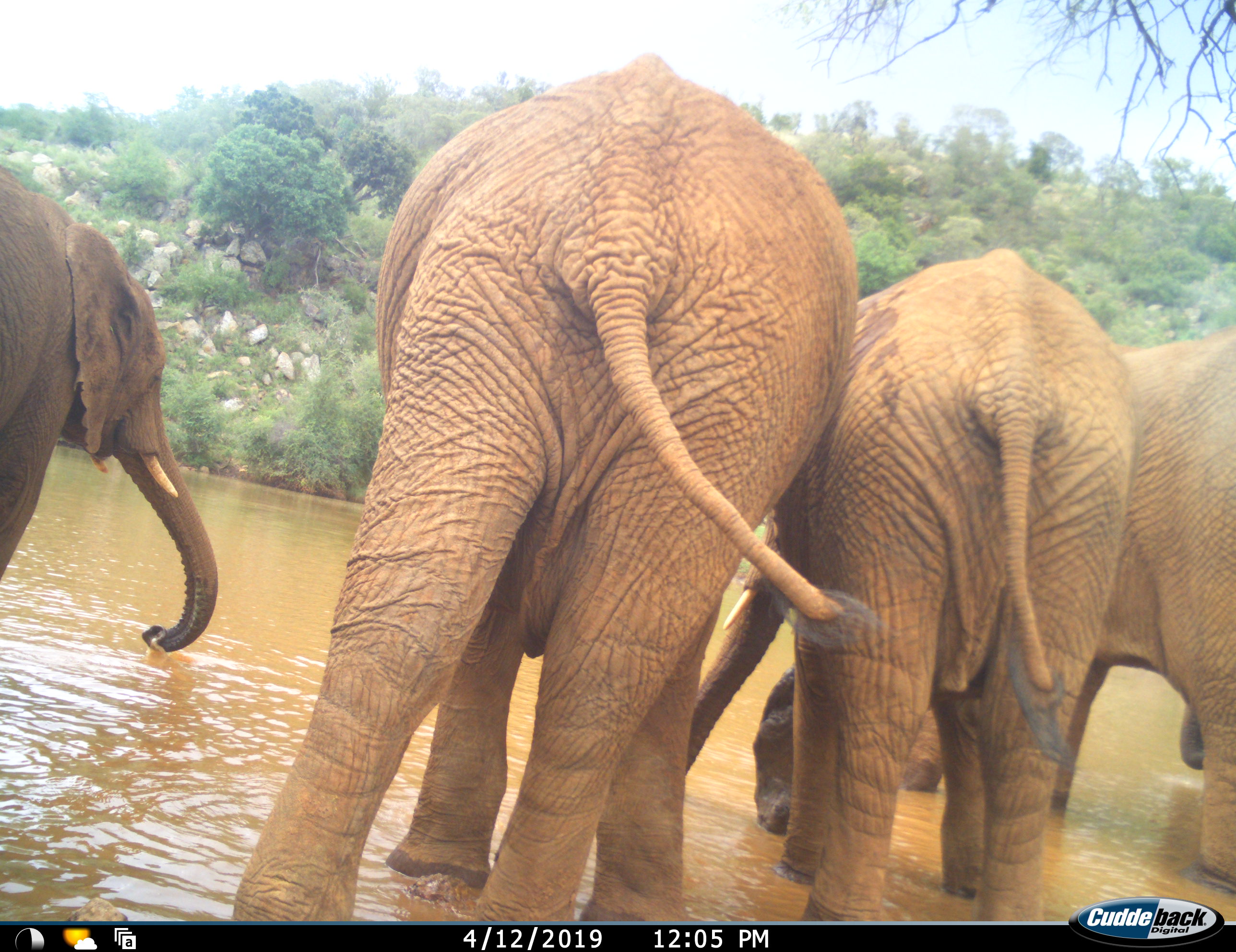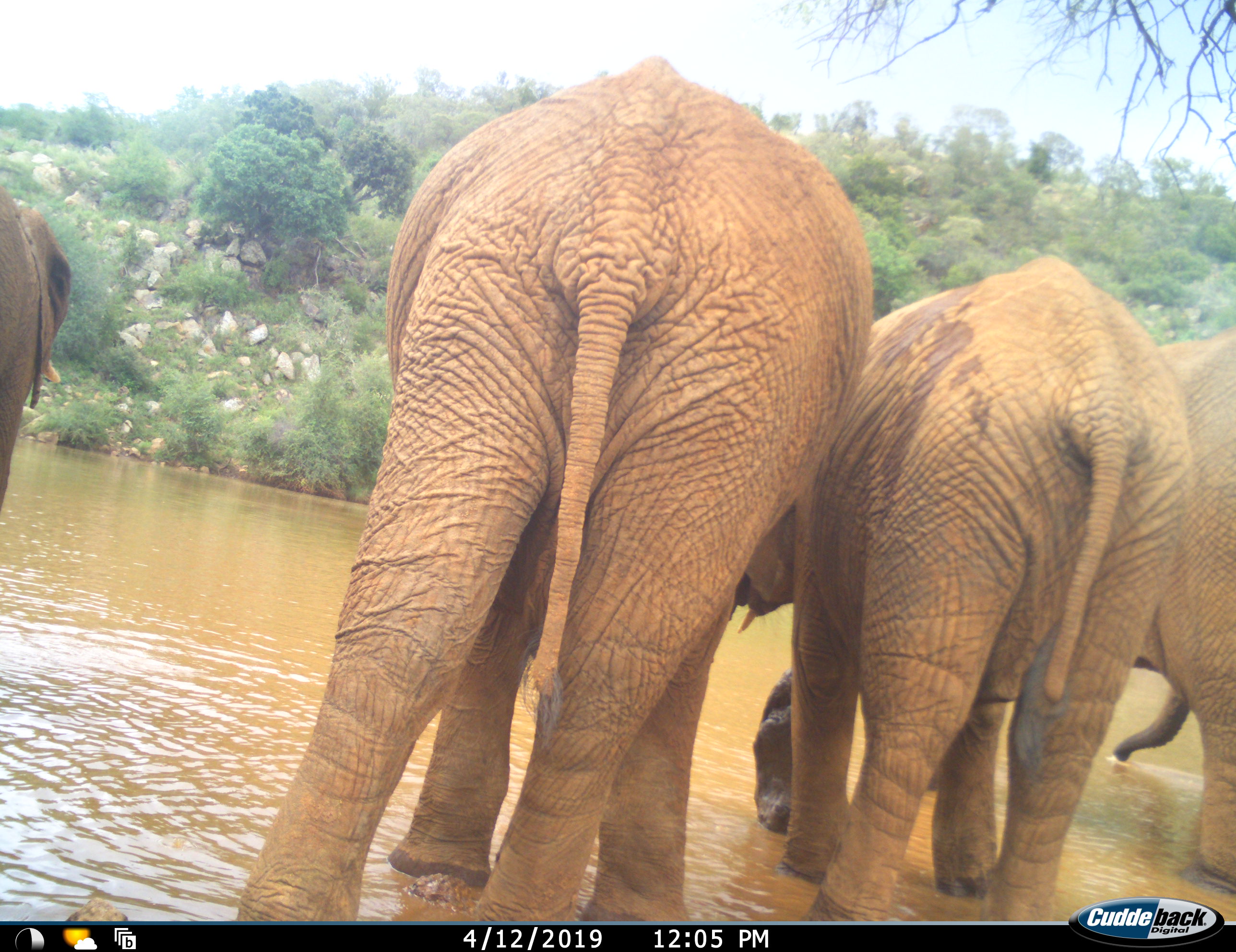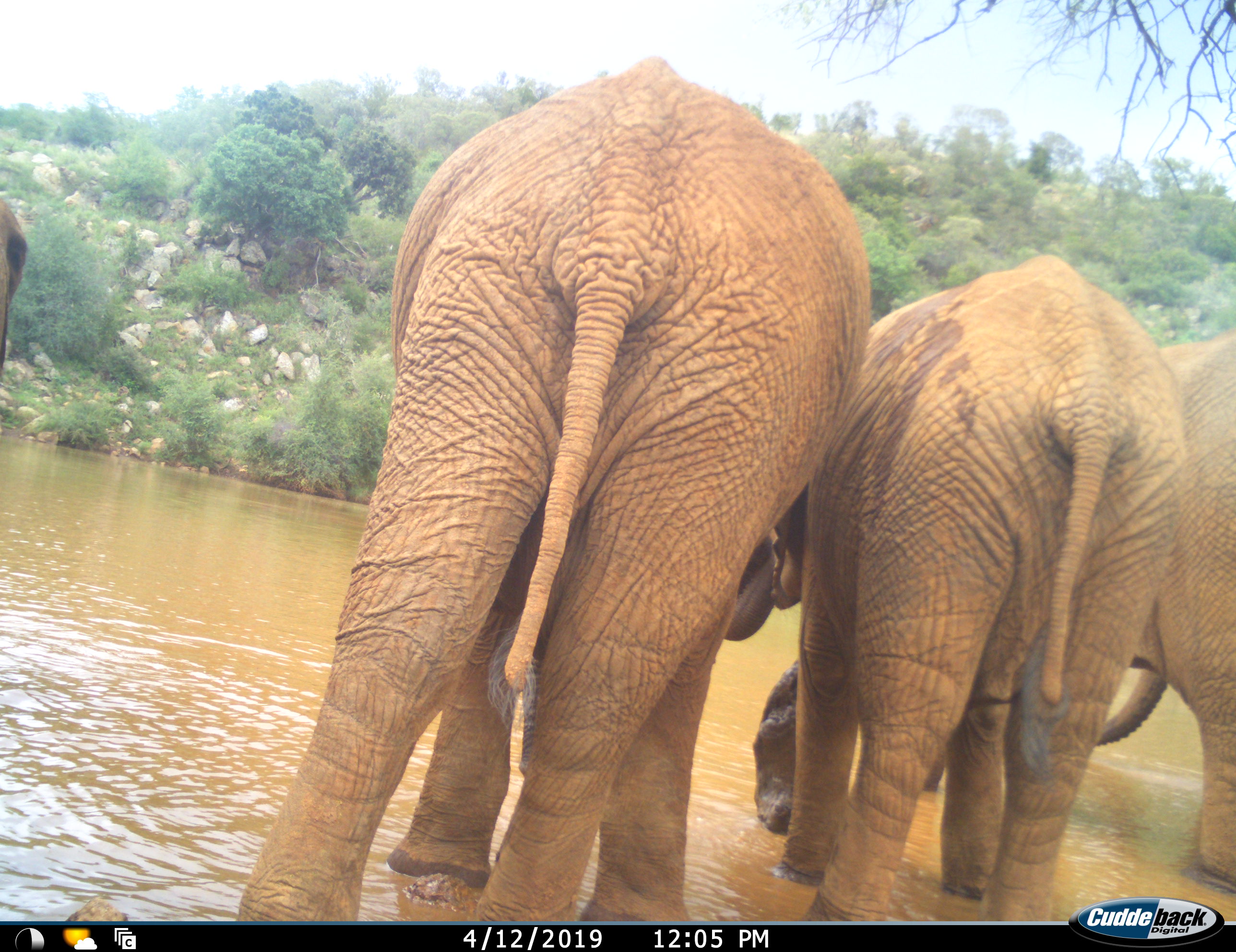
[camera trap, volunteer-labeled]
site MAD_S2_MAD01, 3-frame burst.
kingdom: Animalia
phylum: Chordata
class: Mammalia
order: Proboscidea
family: Elephantidae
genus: Loxodonta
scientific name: Loxodonta africana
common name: african bush elephant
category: elephant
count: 5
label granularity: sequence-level